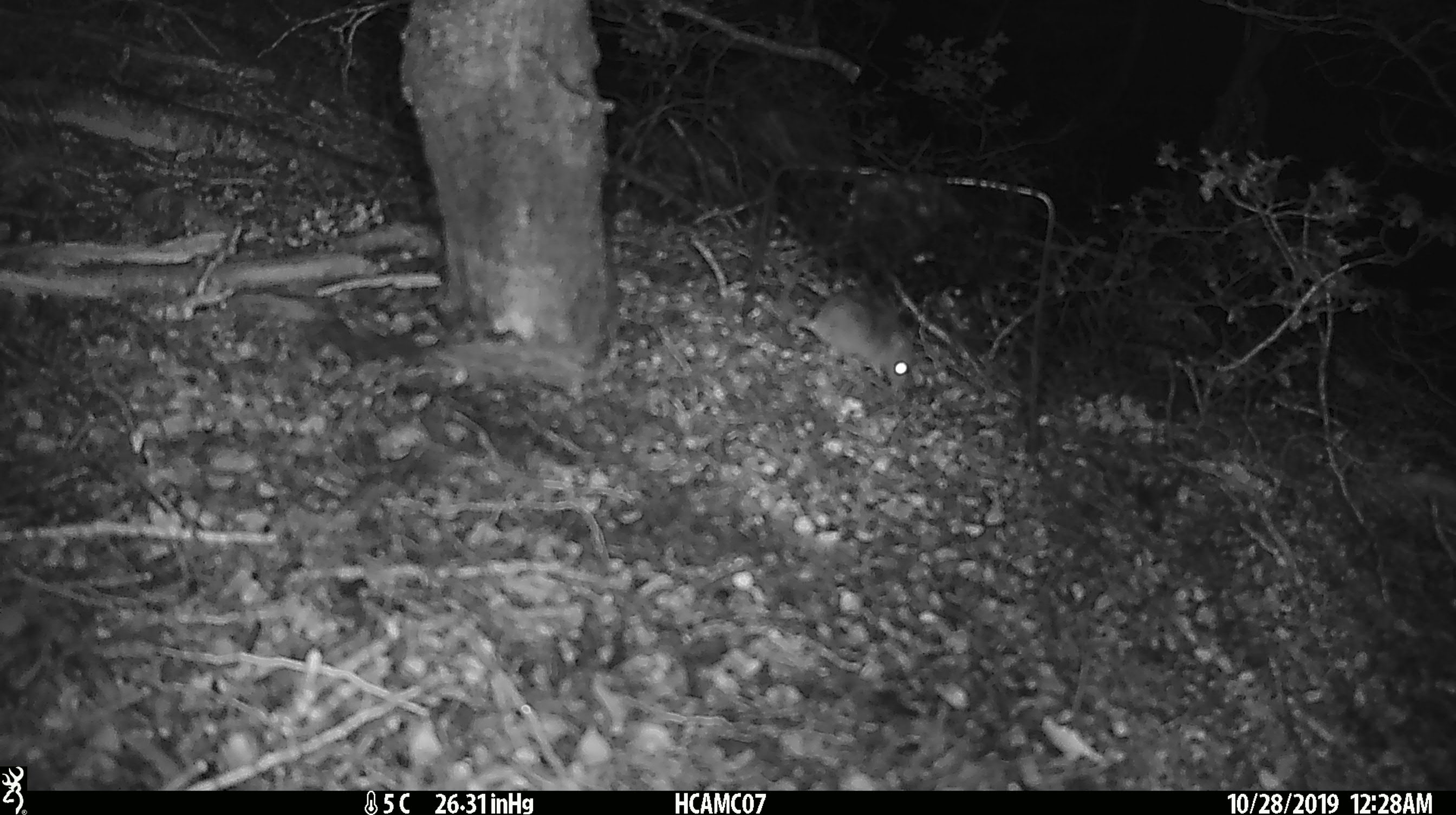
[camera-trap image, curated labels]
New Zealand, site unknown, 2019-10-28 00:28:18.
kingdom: Animalia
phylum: Chordata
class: Mammalia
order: Rodentia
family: Muridae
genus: Mus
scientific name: Mus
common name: mouse